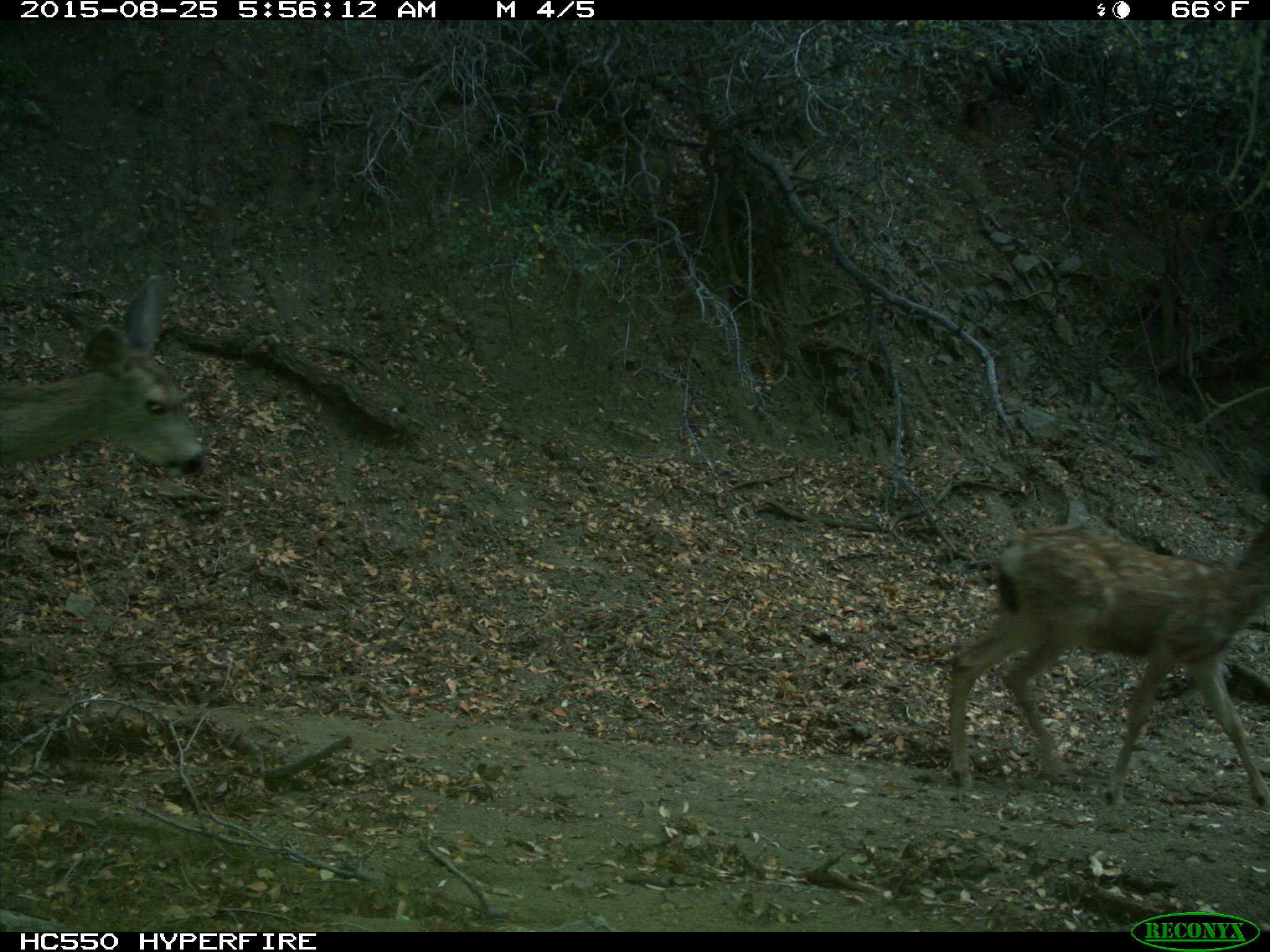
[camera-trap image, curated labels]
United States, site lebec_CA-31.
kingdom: Animalia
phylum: Chordata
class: Mammalia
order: Artiodactyla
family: Cervidae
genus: Odocoileus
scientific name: Odocoileus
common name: deer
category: unidentified deer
Unidentified deer (deer) (Odocoileus).